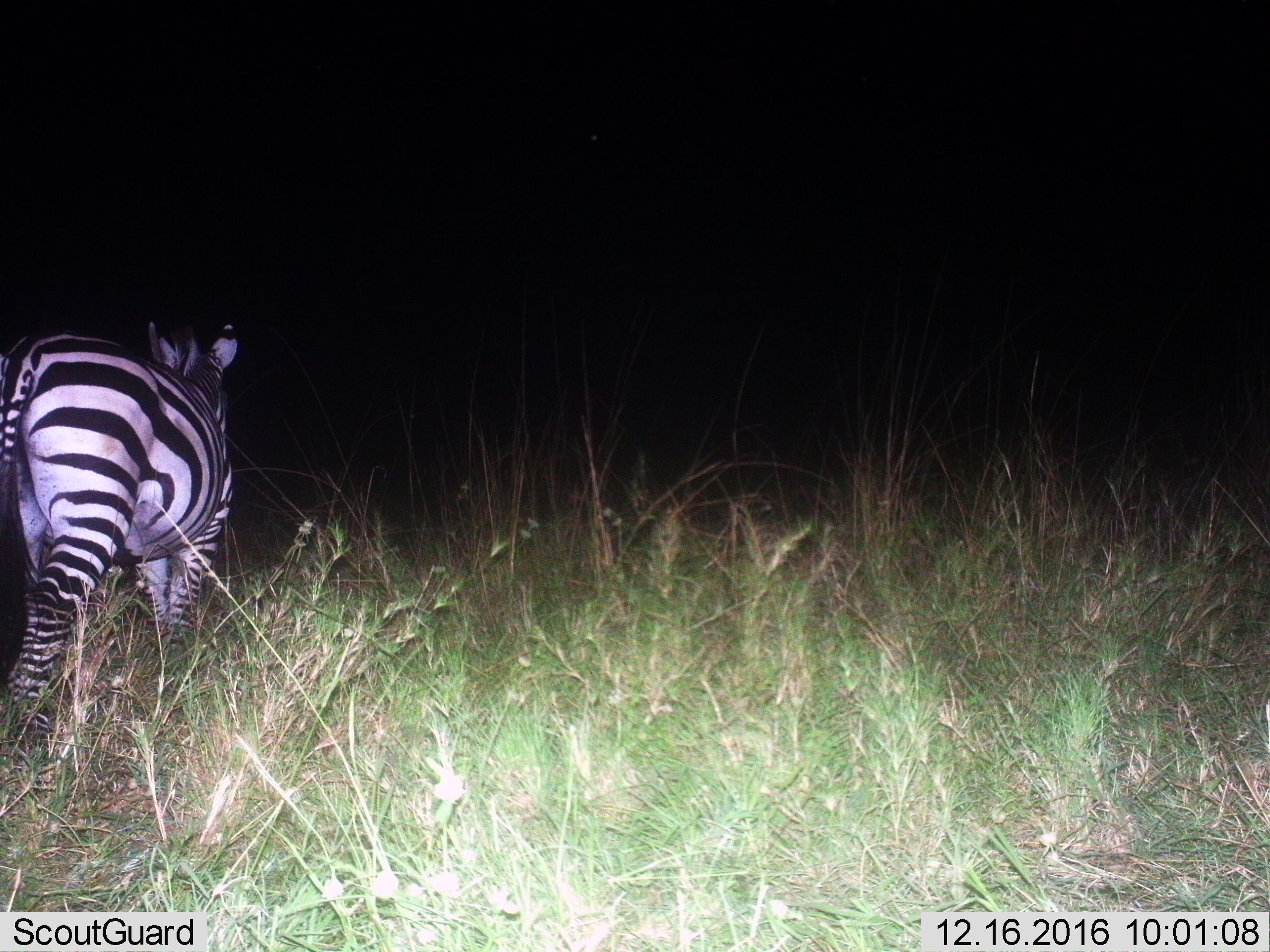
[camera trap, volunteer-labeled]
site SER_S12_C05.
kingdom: Animalia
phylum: Chordata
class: Mammalia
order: Perissodactyla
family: Equidae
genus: Equus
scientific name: Equus quagga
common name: plains zebra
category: zebraplains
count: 1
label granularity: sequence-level